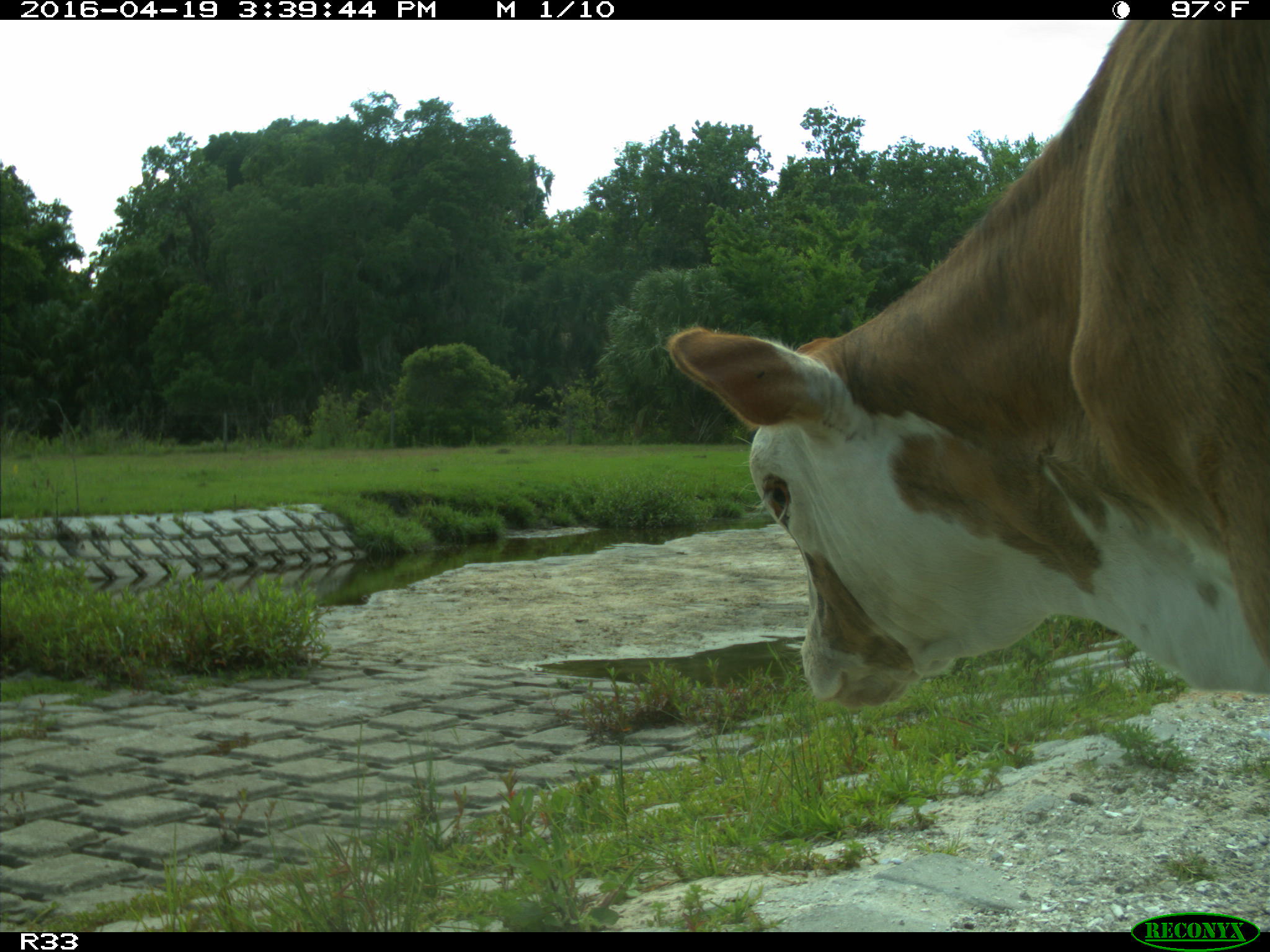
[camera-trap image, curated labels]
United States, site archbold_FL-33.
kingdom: Animalia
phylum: Chordata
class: Mammalia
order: Artiodactyla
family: Bovidae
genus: Bos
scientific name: Bos taurus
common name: domestic cow